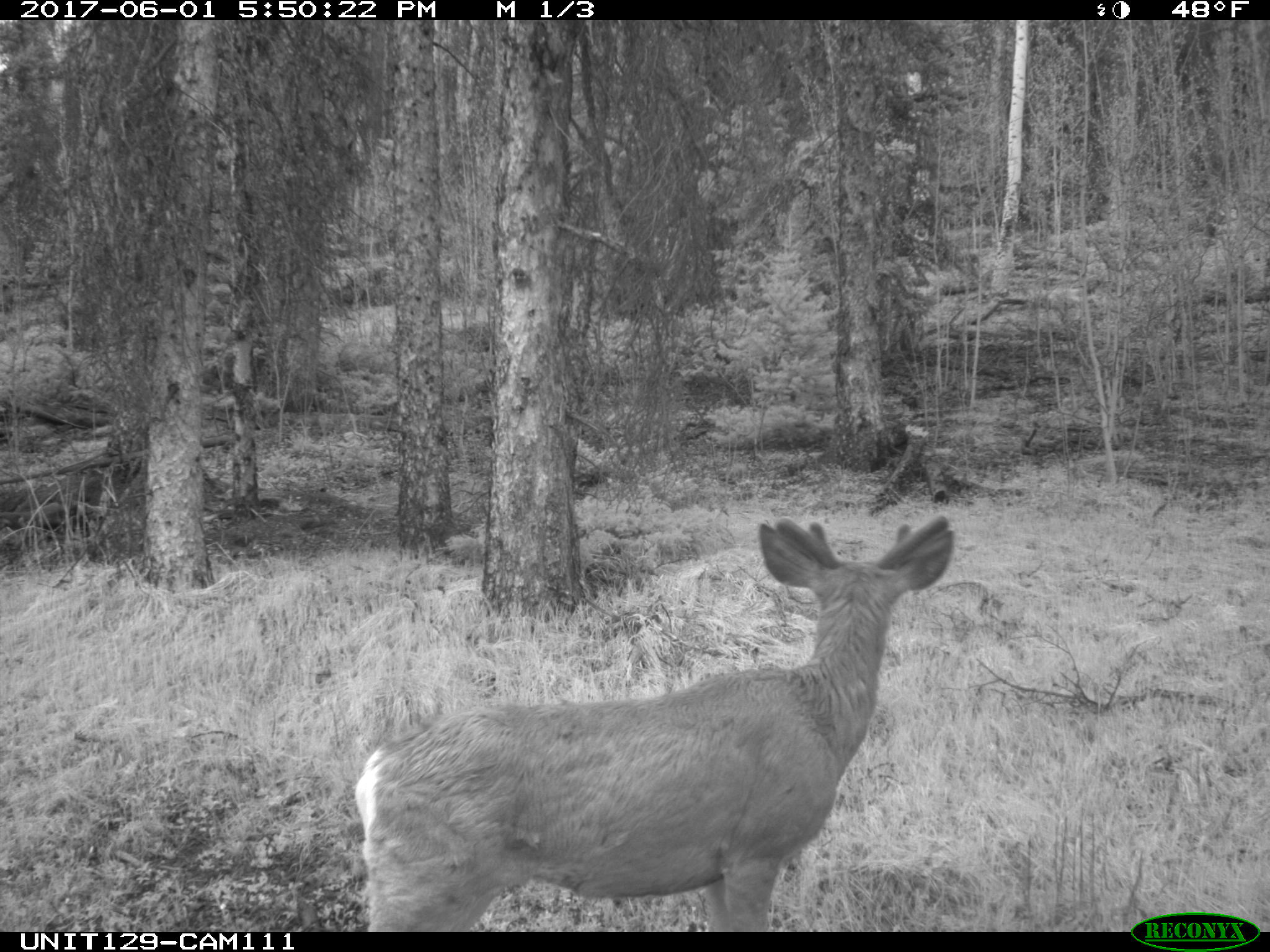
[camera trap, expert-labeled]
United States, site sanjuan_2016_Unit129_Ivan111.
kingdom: Animalia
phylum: Chordata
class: Mammalia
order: Artiodactyla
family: Cervidae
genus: Odocoileus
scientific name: Odocoileus hemionus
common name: mule deer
Odocoileus hemionus (mule deer).